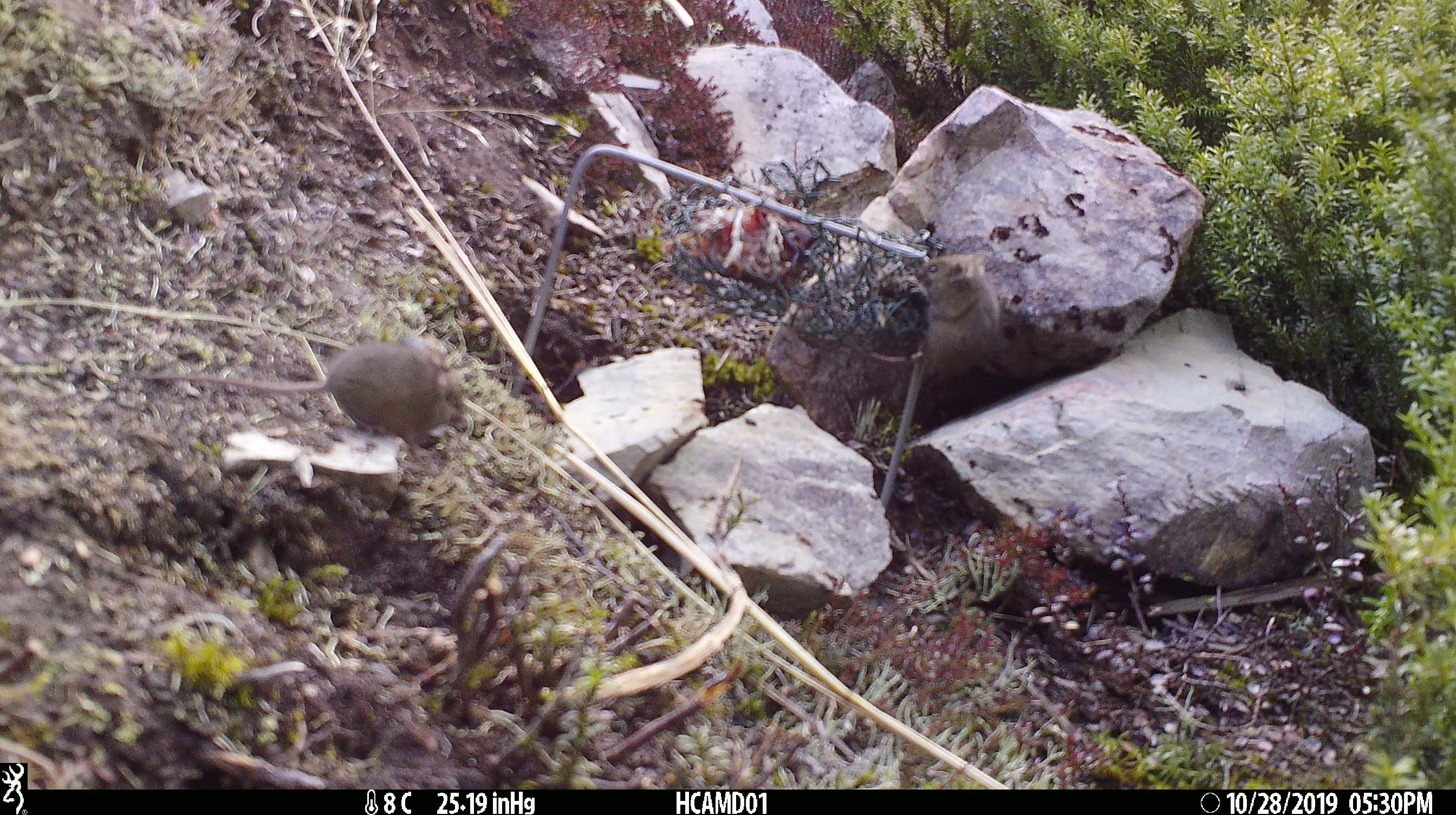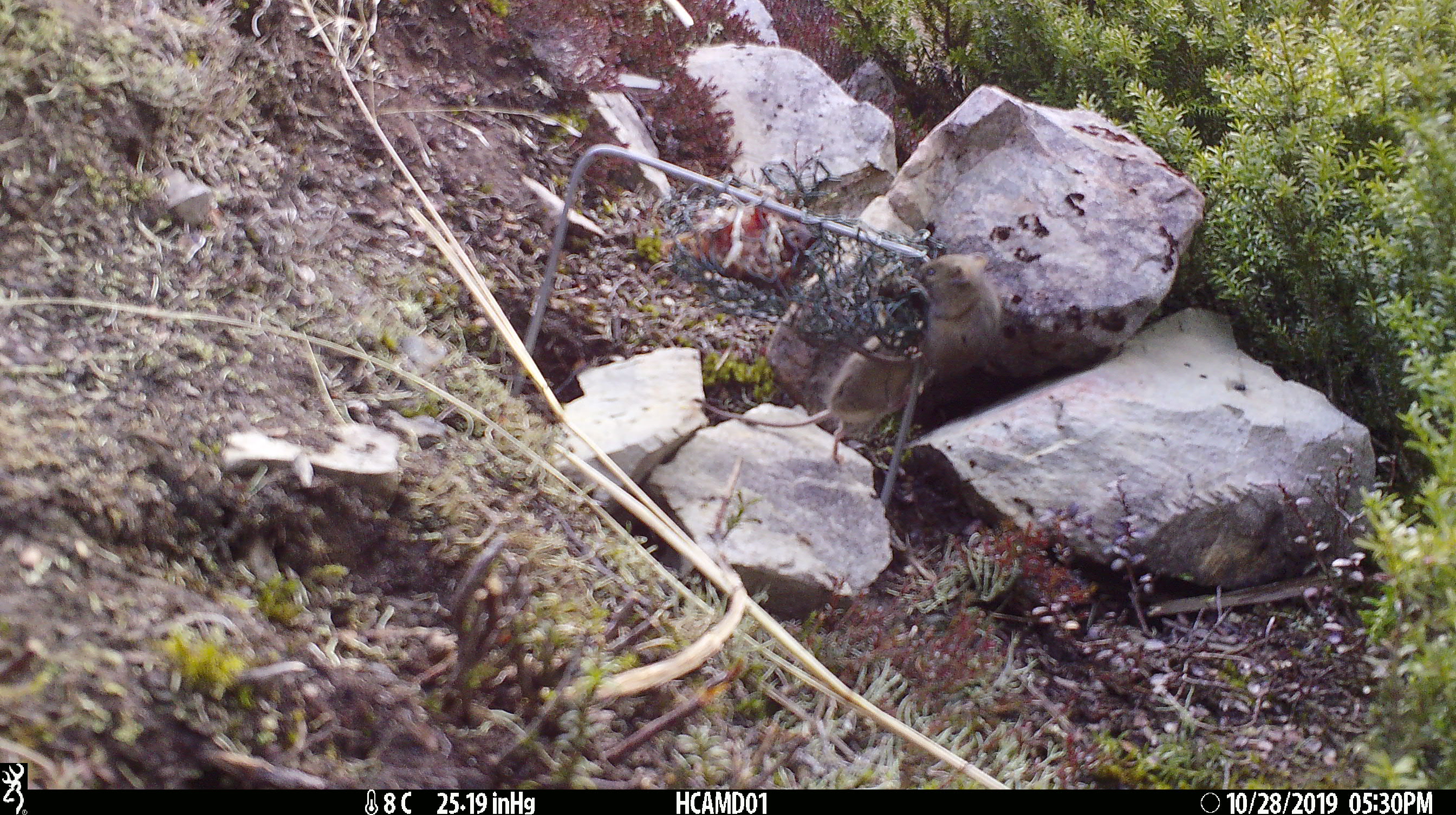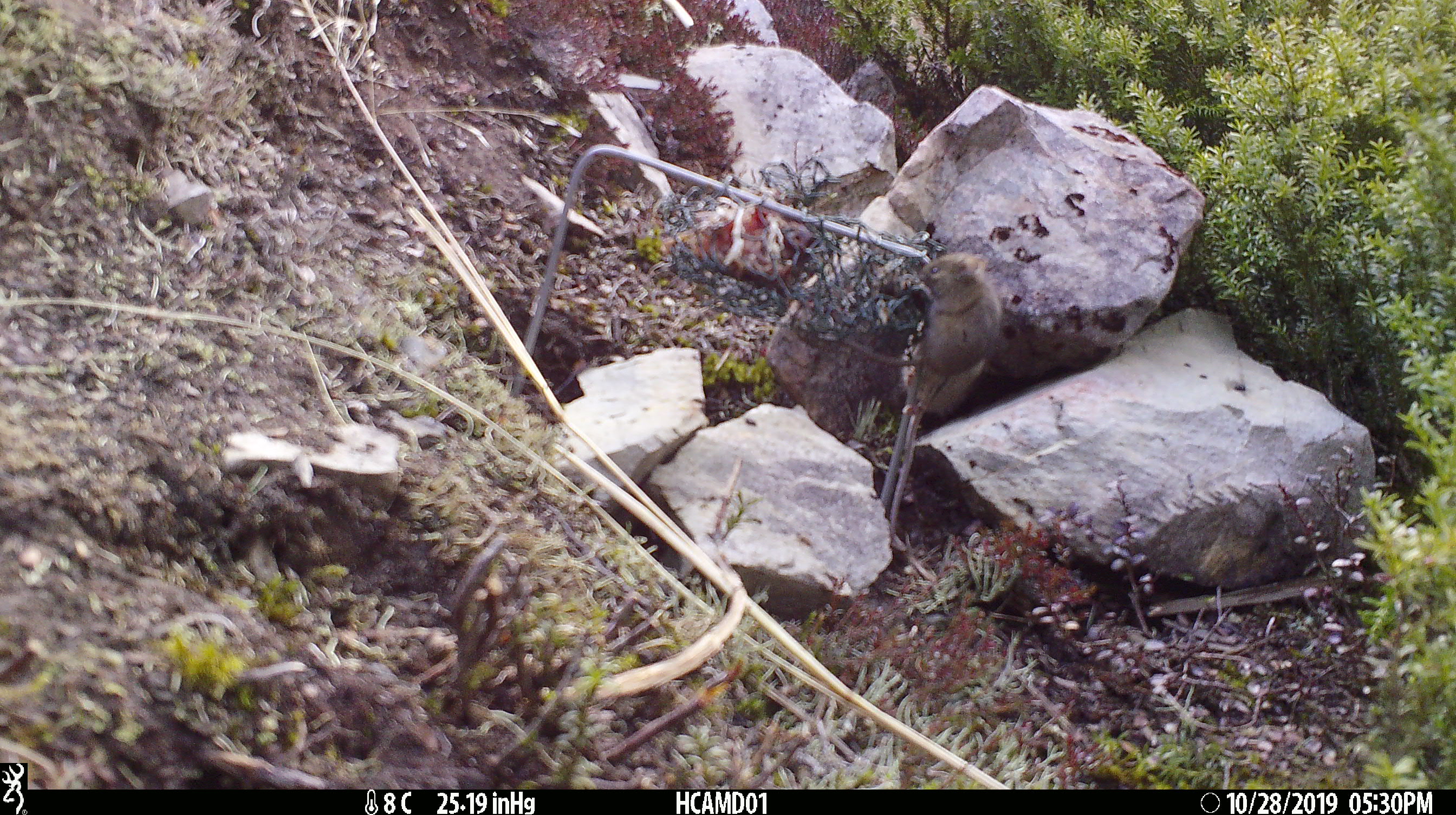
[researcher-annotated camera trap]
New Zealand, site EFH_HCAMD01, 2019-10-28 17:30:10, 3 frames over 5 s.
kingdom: Animalia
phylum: Chordata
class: Mammalia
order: Rodentia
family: Muridae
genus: Mus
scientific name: Mus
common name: mouse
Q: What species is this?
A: Mouse (Mus).